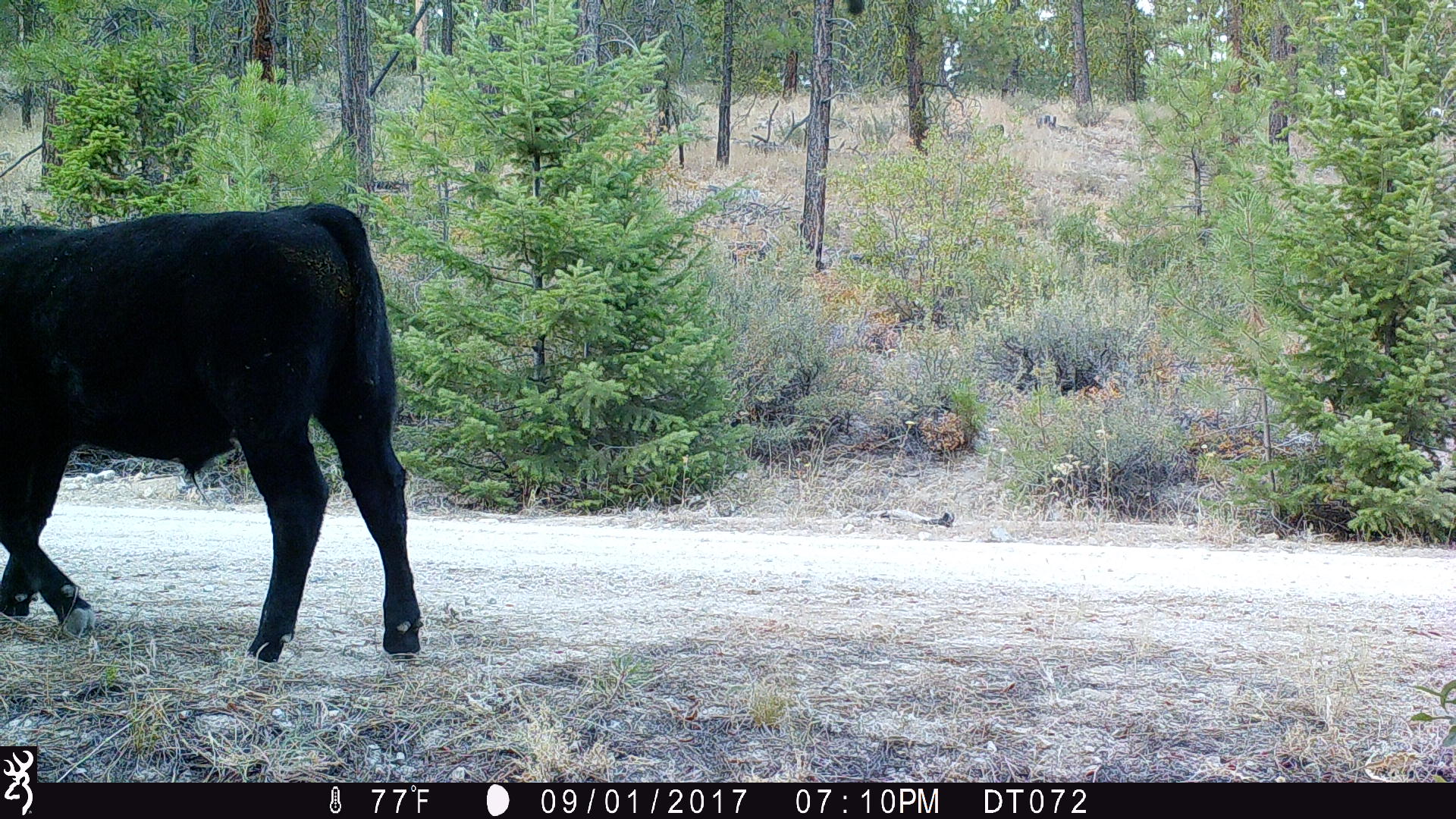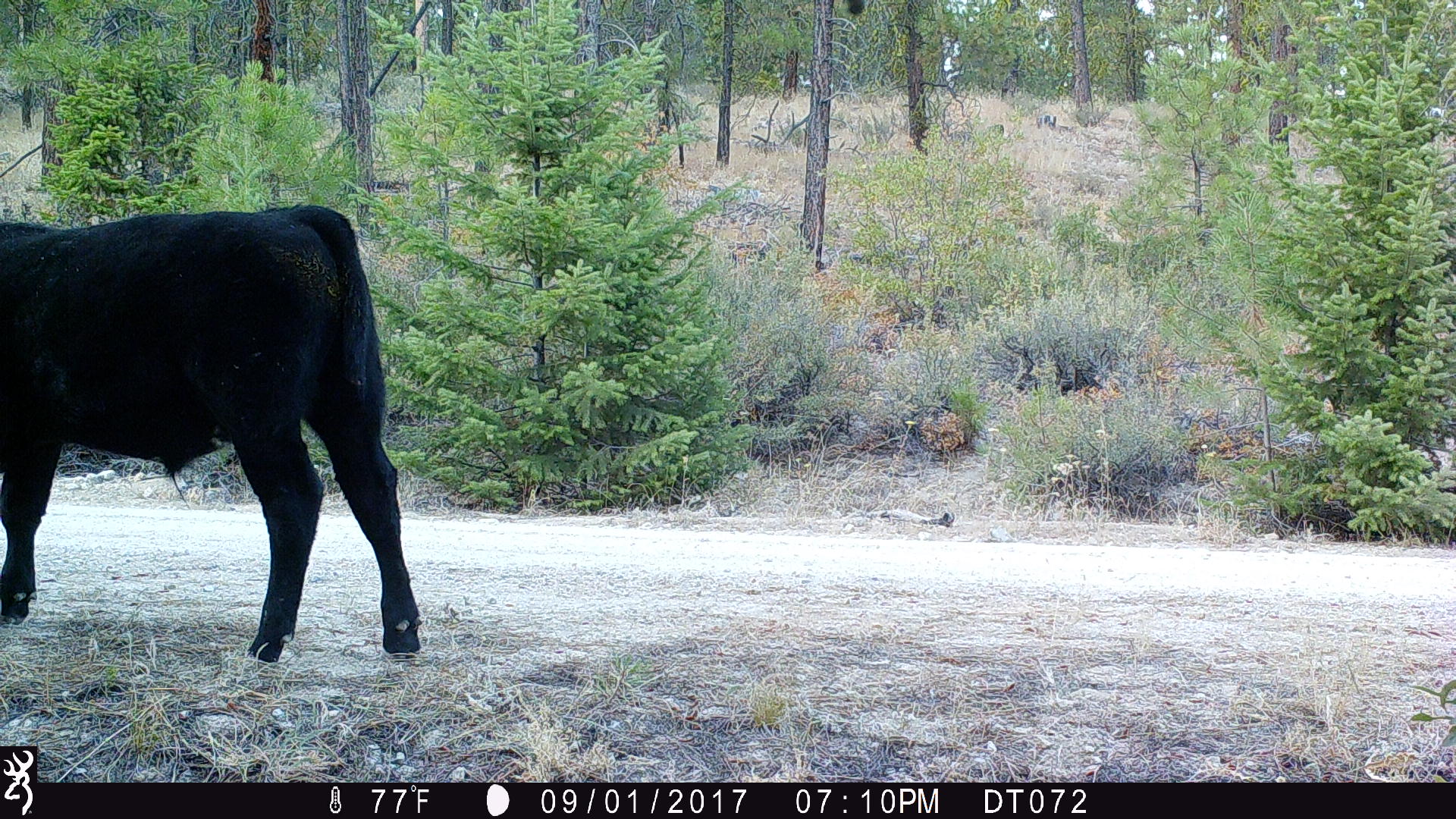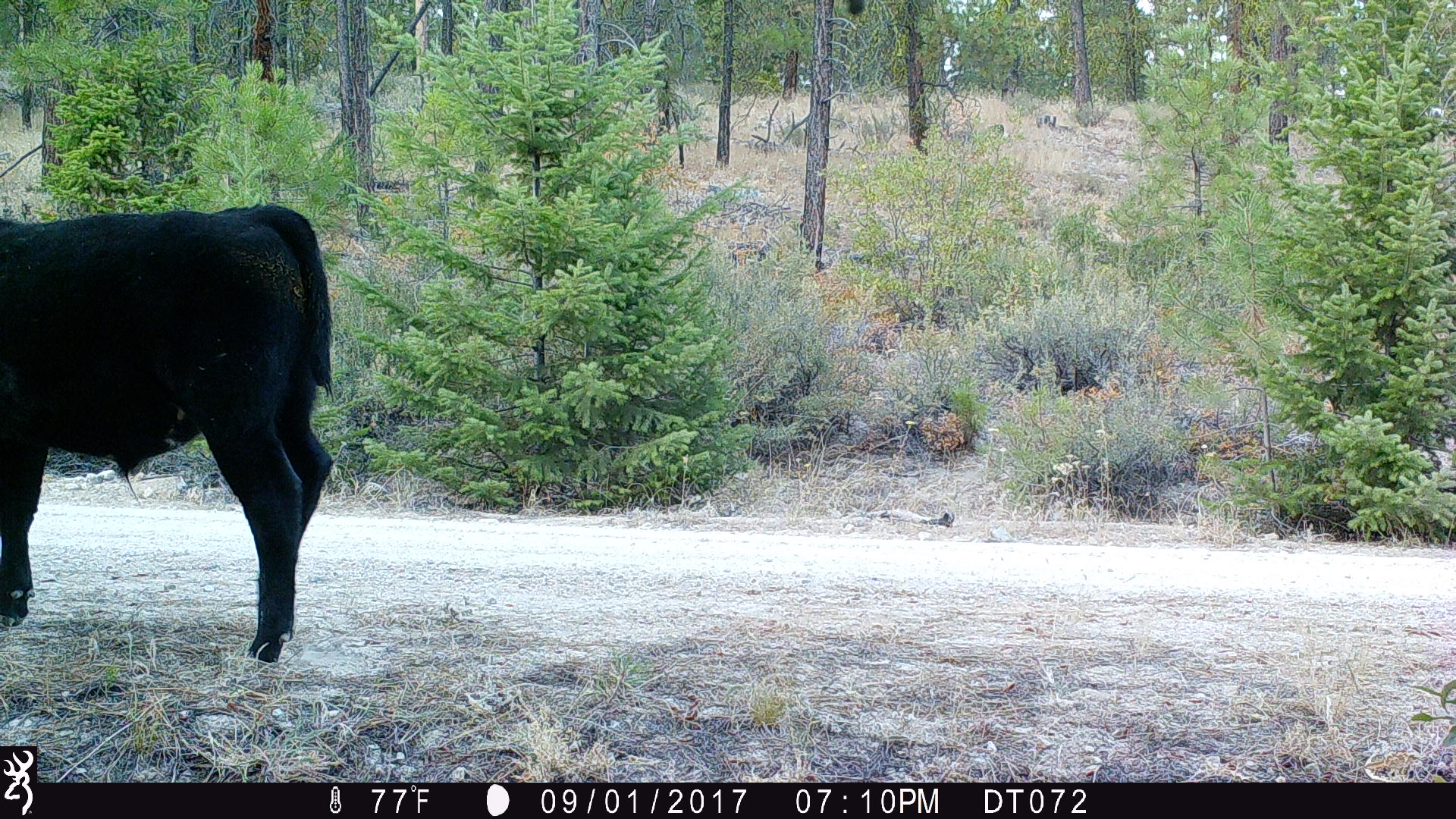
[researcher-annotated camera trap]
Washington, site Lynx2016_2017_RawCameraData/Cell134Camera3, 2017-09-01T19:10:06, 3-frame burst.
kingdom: Animalia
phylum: Chordata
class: Mammalia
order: Artiodactyla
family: Bovidae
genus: Bos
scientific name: Bos taurus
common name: domestic cattle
Domestic cattle (Bos taurus). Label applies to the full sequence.